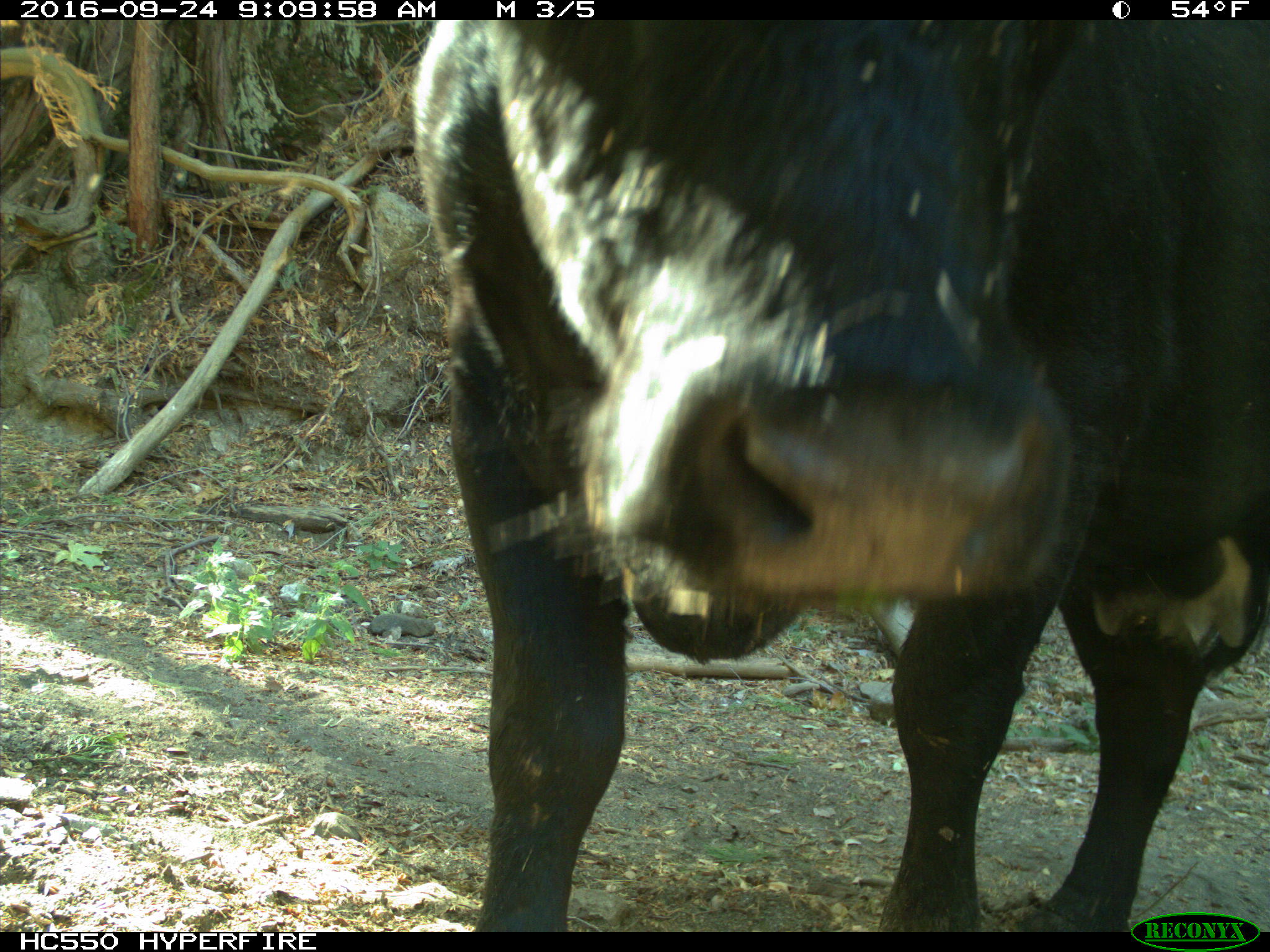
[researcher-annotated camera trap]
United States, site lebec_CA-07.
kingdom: Animalia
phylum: Chordata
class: Mammalia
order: Artiodactyla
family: Bovidae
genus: Bos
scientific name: Bos taurus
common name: domestic cow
Bos taurus (domestic cow).